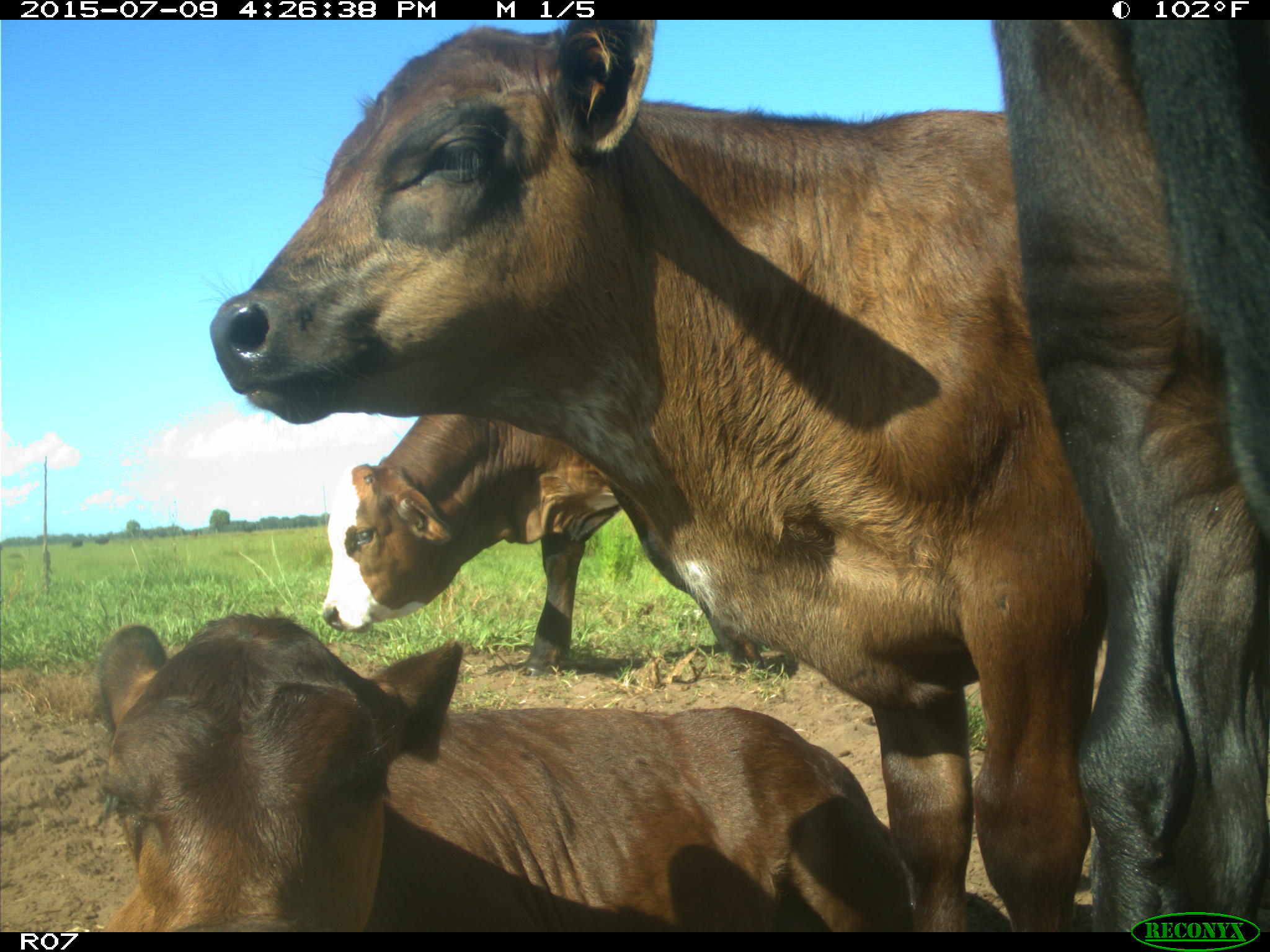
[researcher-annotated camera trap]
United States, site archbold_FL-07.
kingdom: Animalia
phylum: Chordata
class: Mammalia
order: Artiodactyla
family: Bovidae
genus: Bos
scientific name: Bos taurus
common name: domestic cow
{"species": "Bos taurus (domestic cow)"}